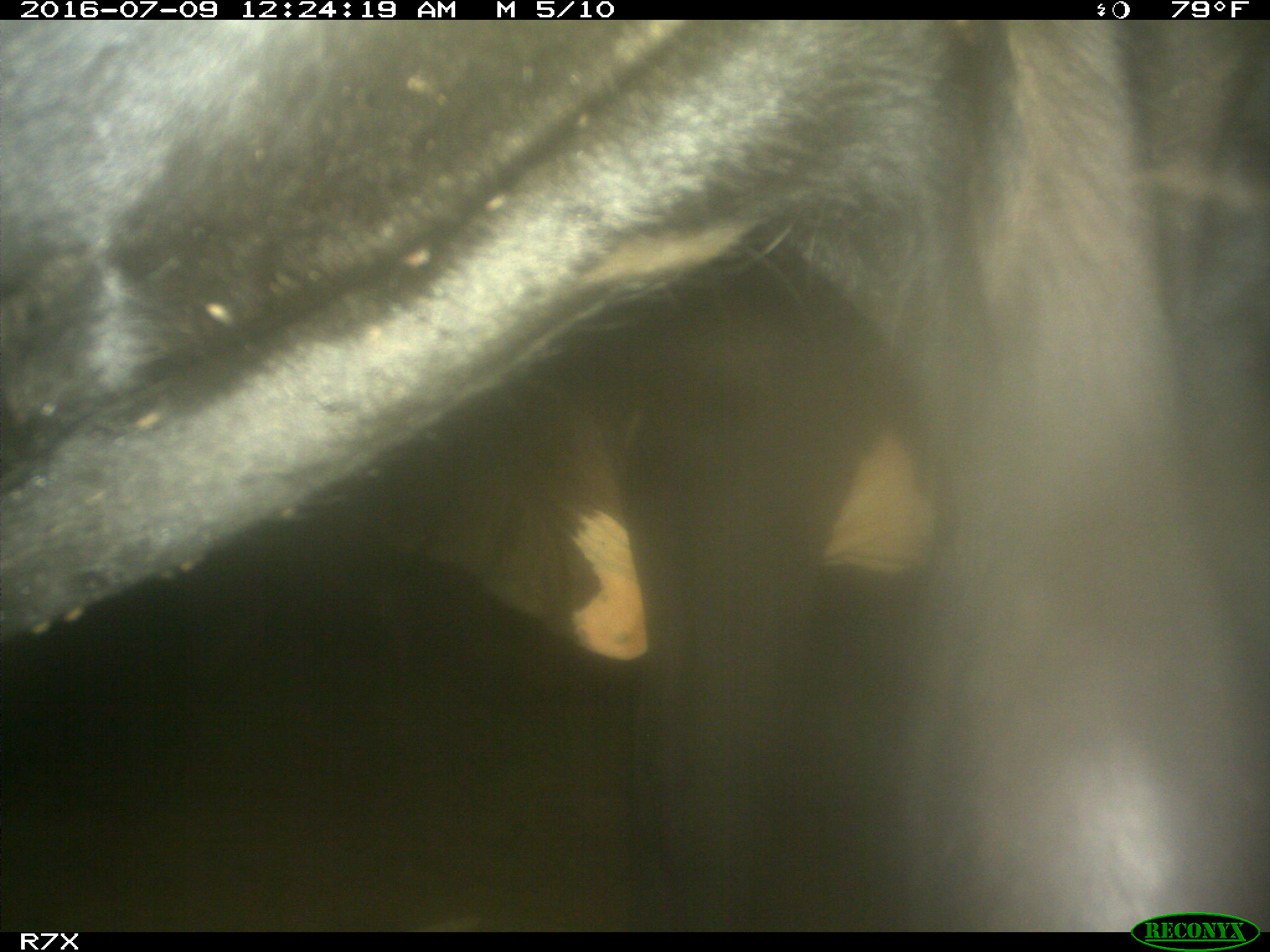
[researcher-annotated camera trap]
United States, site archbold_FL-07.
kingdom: Animalia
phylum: Chordata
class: Mammalia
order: Artiodactyla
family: Bovidae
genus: Bos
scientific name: Bos taurus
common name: domestic cow